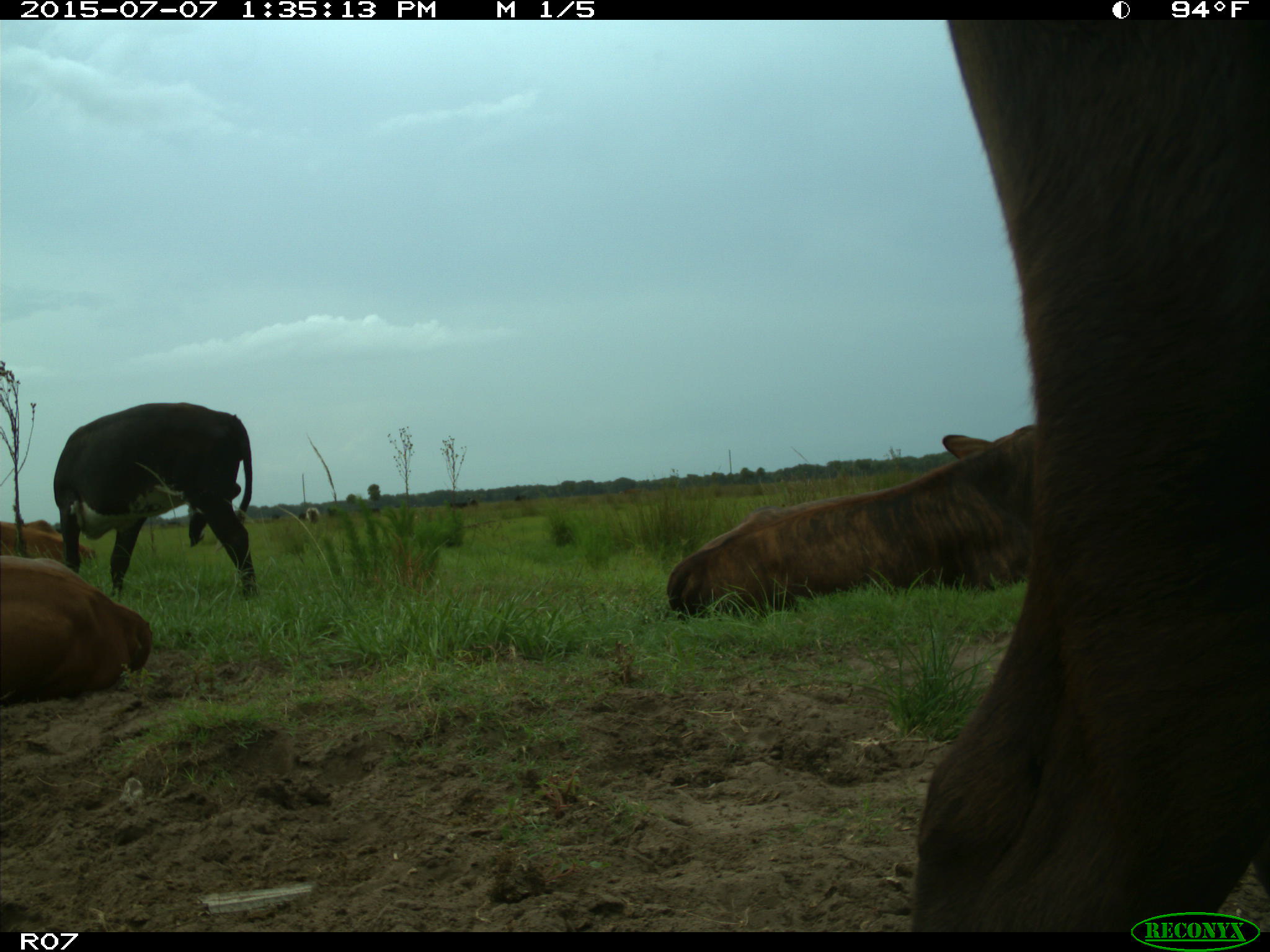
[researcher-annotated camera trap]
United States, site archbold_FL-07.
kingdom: Animalia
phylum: Chordata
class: Mammalia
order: Artiodactyla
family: Bovidae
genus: Bos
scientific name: Bos taurus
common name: domestic cow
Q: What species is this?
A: Bos taurus (domestic cow).